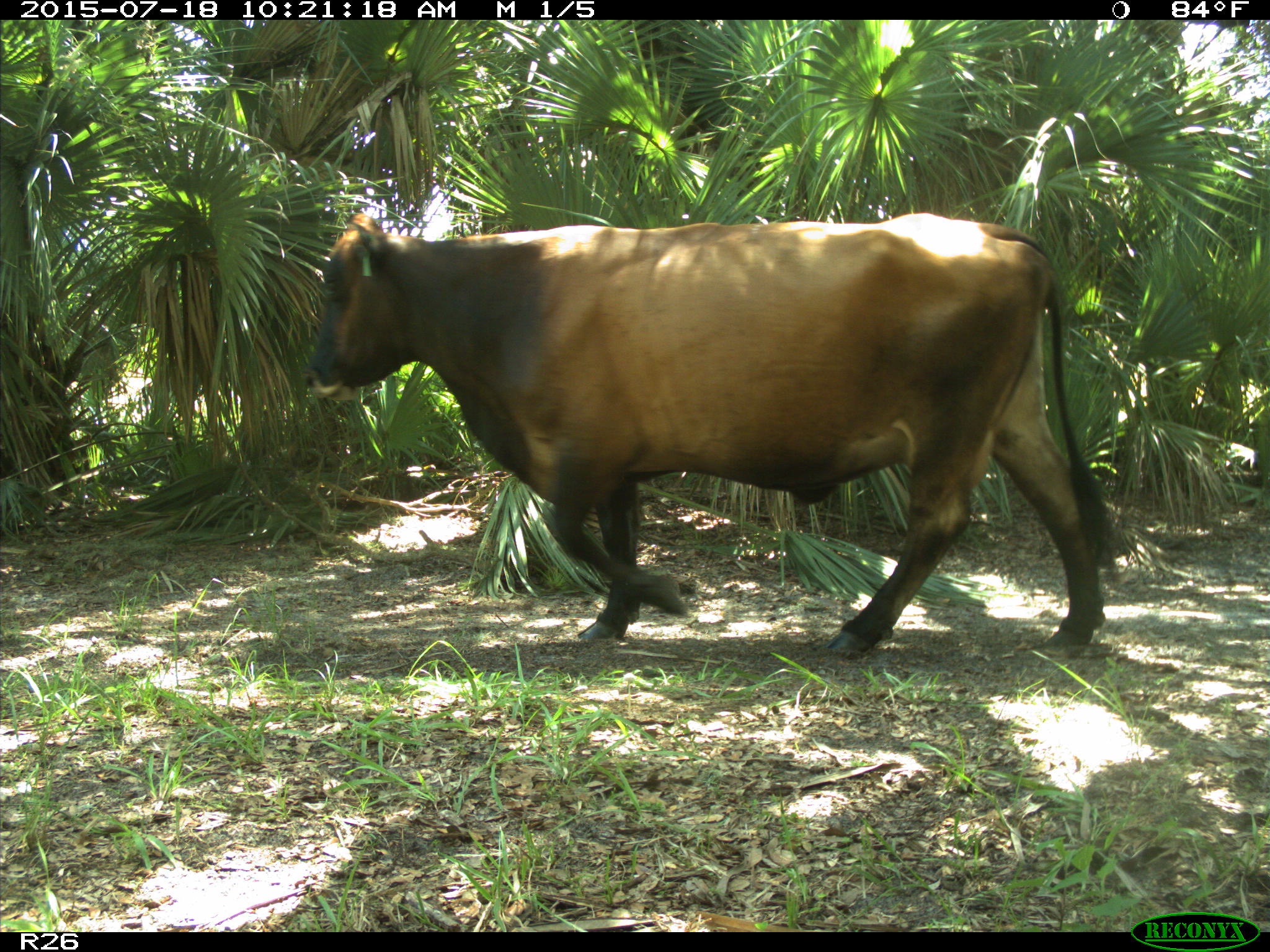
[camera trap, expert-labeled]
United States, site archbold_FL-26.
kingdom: Animalia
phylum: Chordata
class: Mammalia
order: Artiodactyla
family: Bovidae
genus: Bos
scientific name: Bos taurus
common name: domestic cow